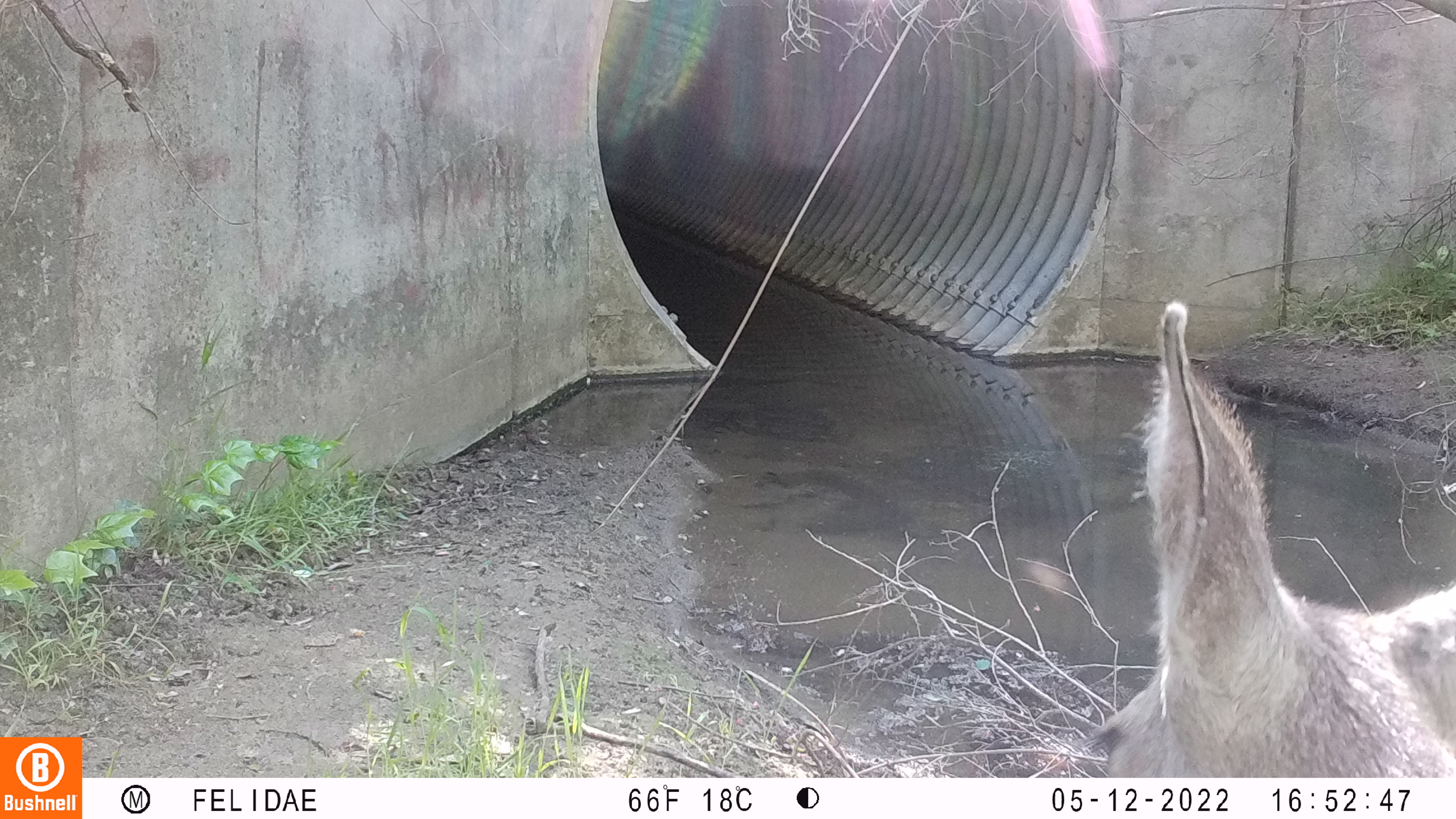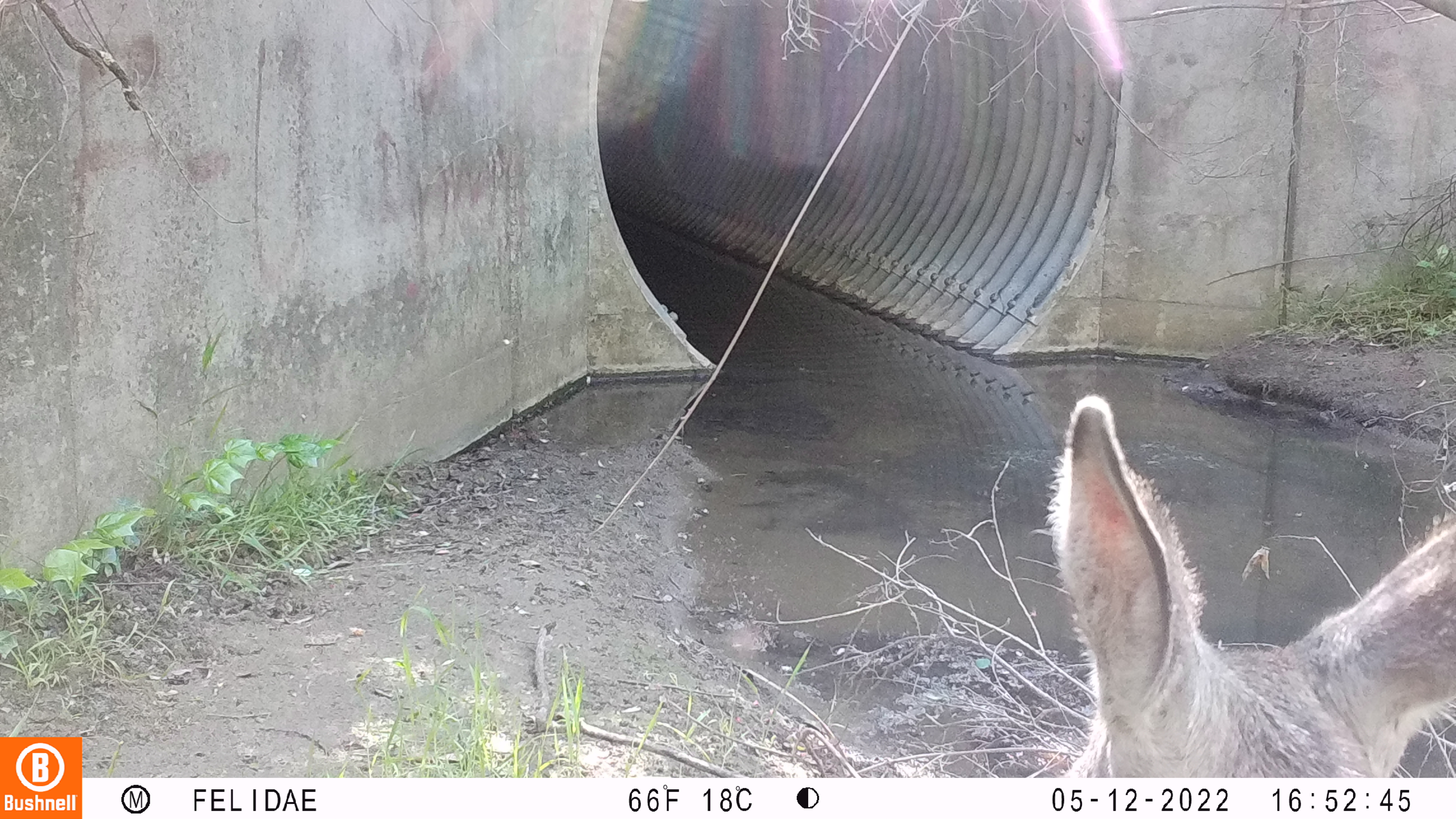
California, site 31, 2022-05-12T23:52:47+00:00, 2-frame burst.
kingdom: Animalia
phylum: Chordata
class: Mammalia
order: Artiodactyla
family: Cervidae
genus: Odocoileus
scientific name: Odocoileus hemionus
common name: mule deer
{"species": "mule deer (Odocoileus hemionus)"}